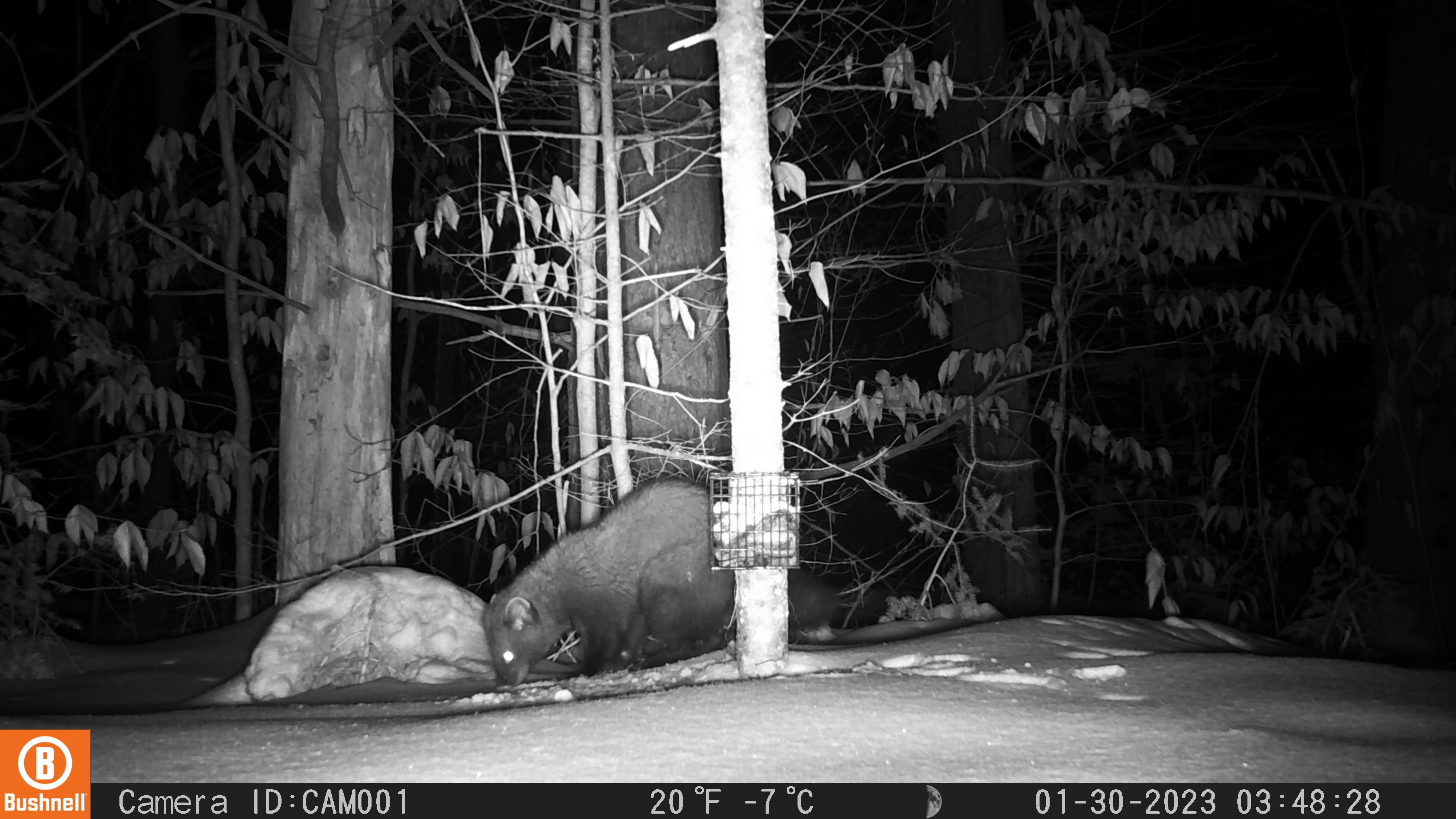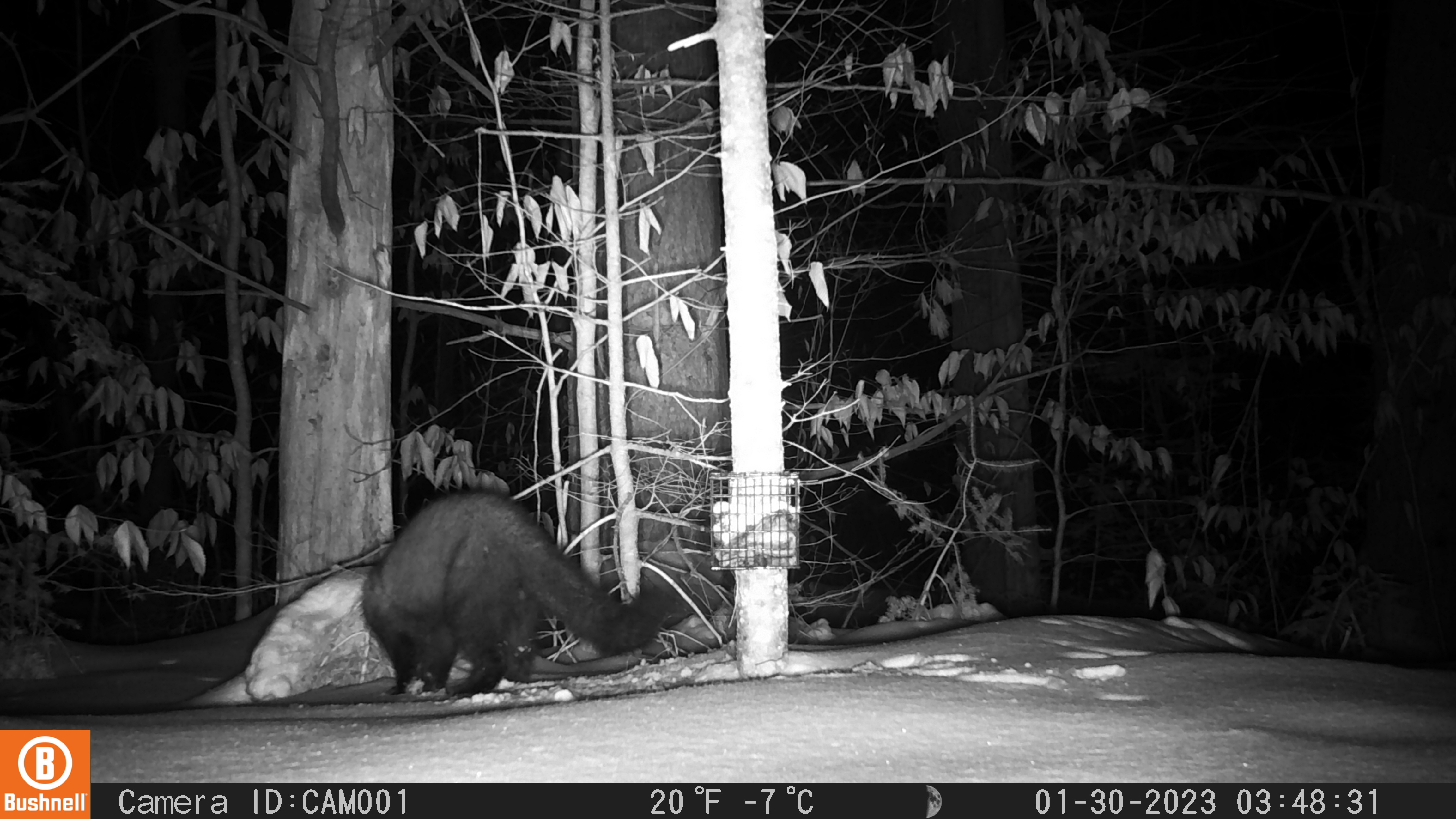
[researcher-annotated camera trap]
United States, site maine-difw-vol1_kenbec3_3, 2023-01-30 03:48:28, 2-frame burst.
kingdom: Animalia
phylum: Chordata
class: Mammalia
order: Carnivora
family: Mustelidae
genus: Pekania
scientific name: Pekania pennanti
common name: fisher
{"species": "fisher (Pekania pennanti)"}